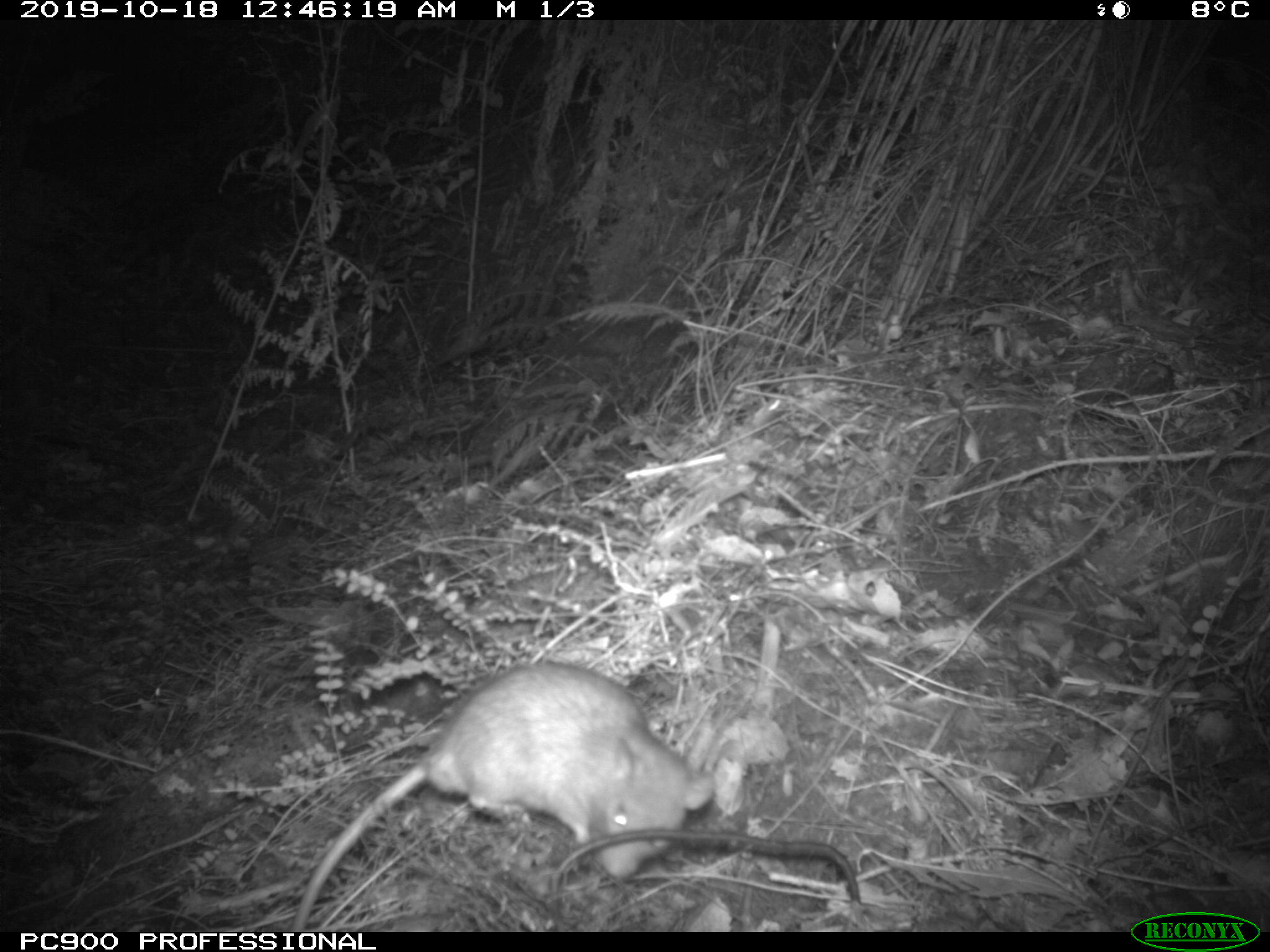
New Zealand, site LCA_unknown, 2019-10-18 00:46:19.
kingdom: Animalia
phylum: Chordata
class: Mammalia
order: Rodentia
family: Muridae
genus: Rattus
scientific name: Rattus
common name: rat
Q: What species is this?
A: Rat (Rattus).